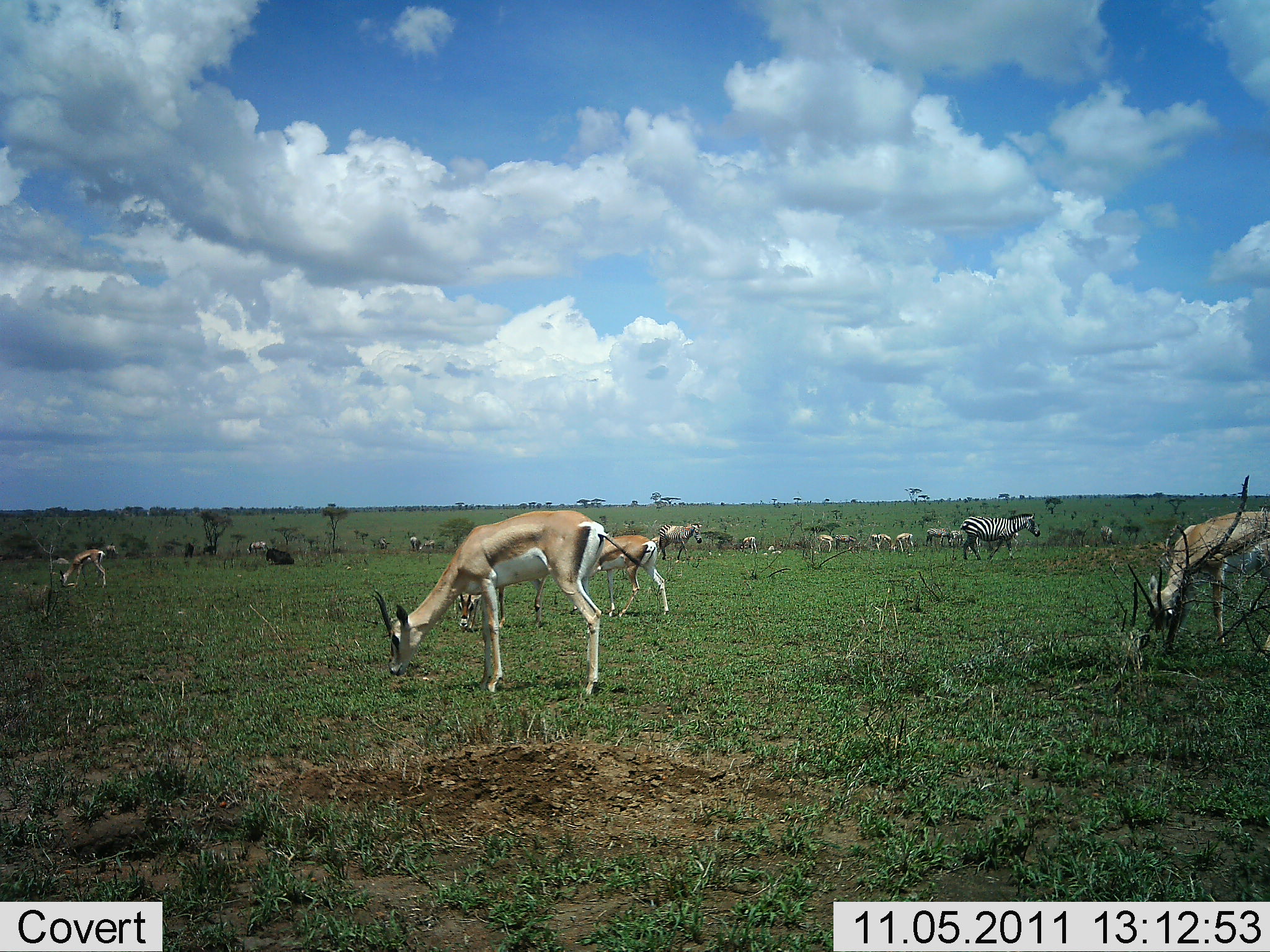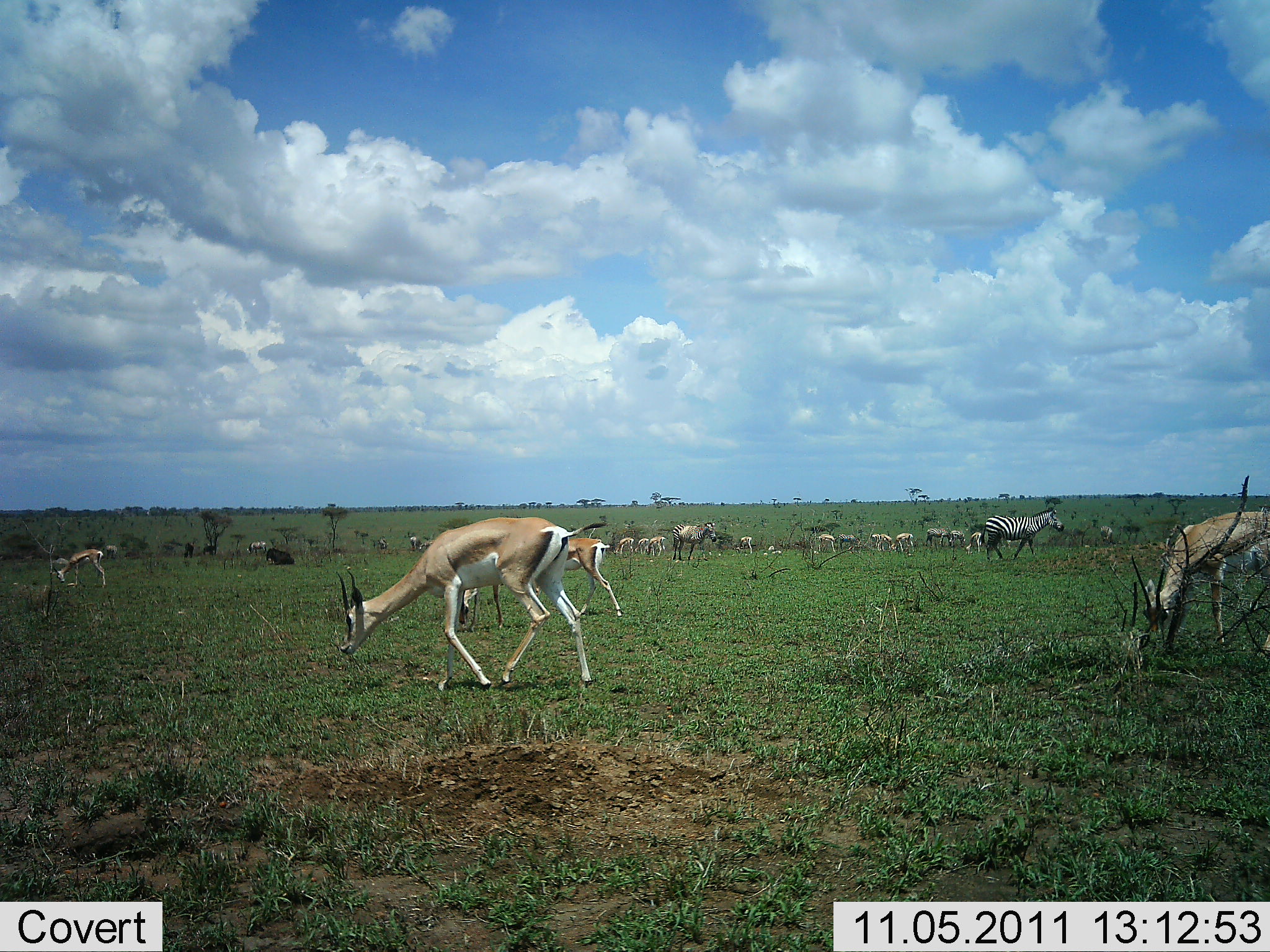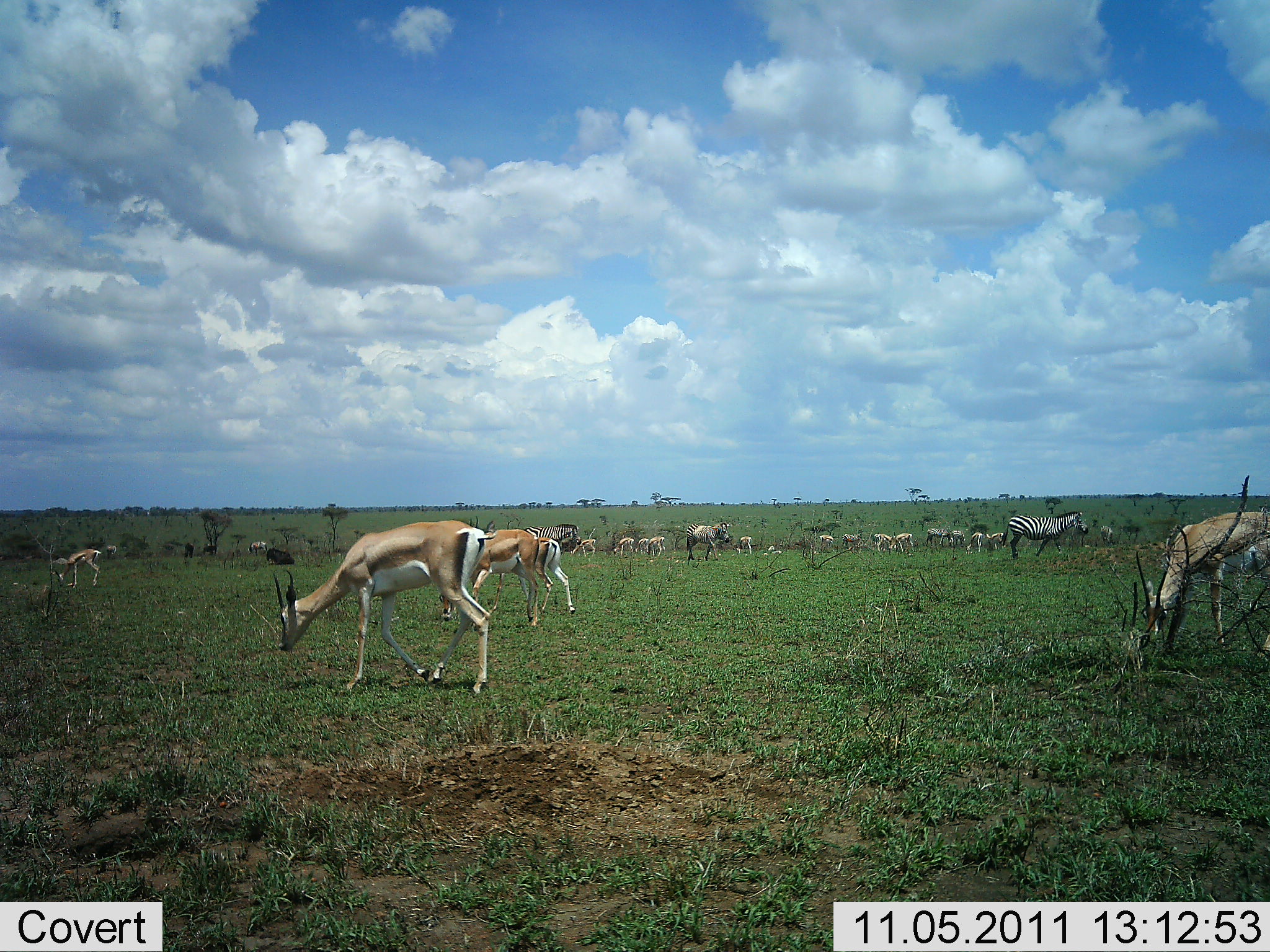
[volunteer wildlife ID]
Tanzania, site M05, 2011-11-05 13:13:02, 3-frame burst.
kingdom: Animalia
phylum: Chordata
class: Mammalia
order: Artiodactyla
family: Bovidae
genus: Nanger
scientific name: Nanger granti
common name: grant's gazelle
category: gazellegrants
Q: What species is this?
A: Gazellegrants (grant's gazelle) (Nanger granti).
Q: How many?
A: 11-50.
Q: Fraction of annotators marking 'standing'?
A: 18%.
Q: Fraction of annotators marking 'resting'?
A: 0%.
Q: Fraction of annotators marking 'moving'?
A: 0%.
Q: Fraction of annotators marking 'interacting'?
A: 0%.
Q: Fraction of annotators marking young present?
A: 0%.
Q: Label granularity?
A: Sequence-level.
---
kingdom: Animalia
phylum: Chordata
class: Mammalia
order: Perissodactyla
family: Equidae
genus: Equus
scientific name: Equus quagga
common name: plains zebra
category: zebra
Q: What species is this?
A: Zebra (plains zebra) (Equus quagga).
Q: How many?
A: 3.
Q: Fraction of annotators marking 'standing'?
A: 25%.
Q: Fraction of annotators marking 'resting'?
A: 0%.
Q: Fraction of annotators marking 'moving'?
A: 58%.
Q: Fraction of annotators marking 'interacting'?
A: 0%.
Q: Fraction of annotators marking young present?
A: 0%.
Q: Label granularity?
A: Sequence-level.